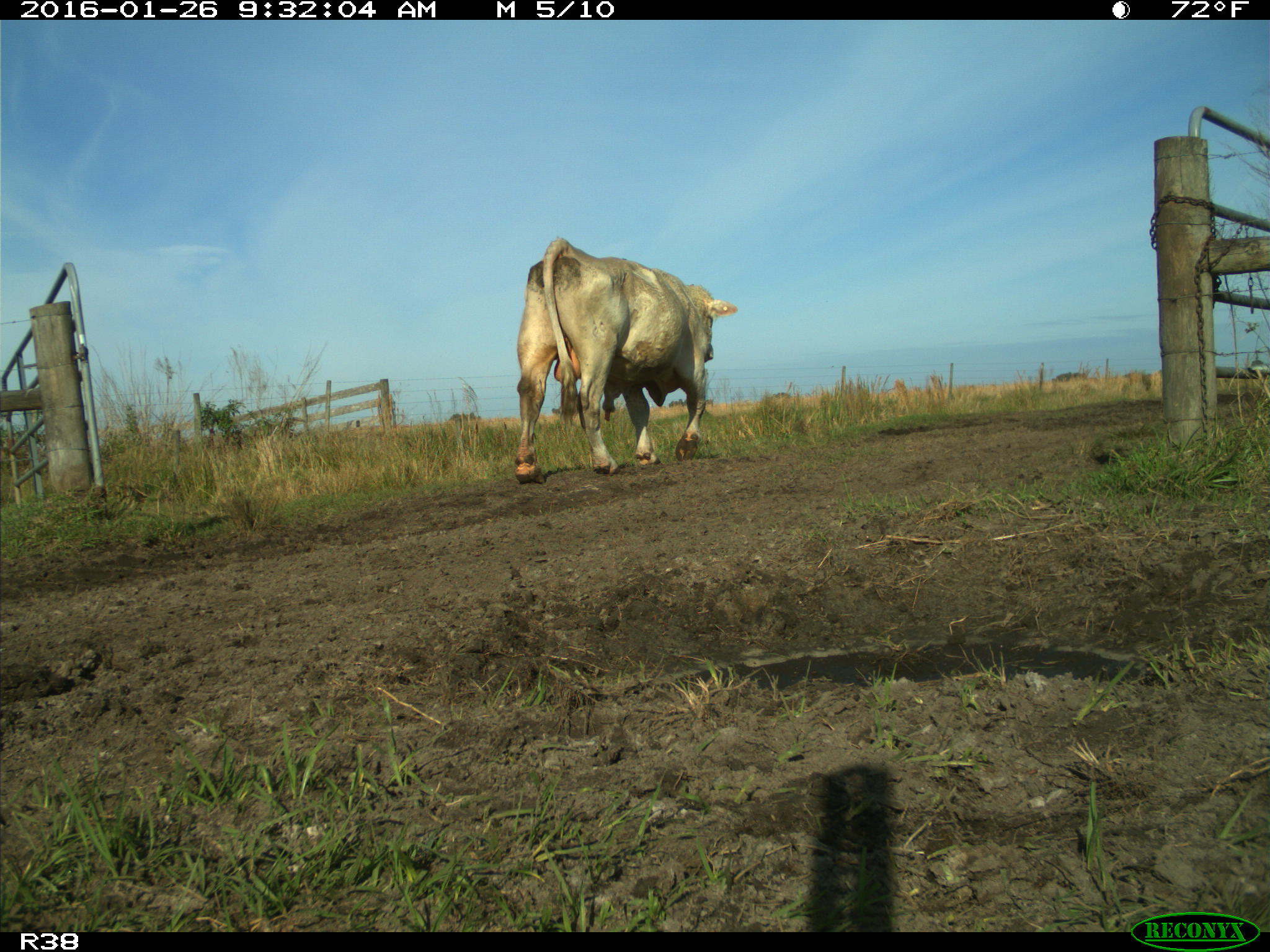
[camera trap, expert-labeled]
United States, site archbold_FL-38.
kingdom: Animalia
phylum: Chordata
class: Mammalia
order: Artiodactyla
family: Bovidae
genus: Bos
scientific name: Bos taurus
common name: domestic cow